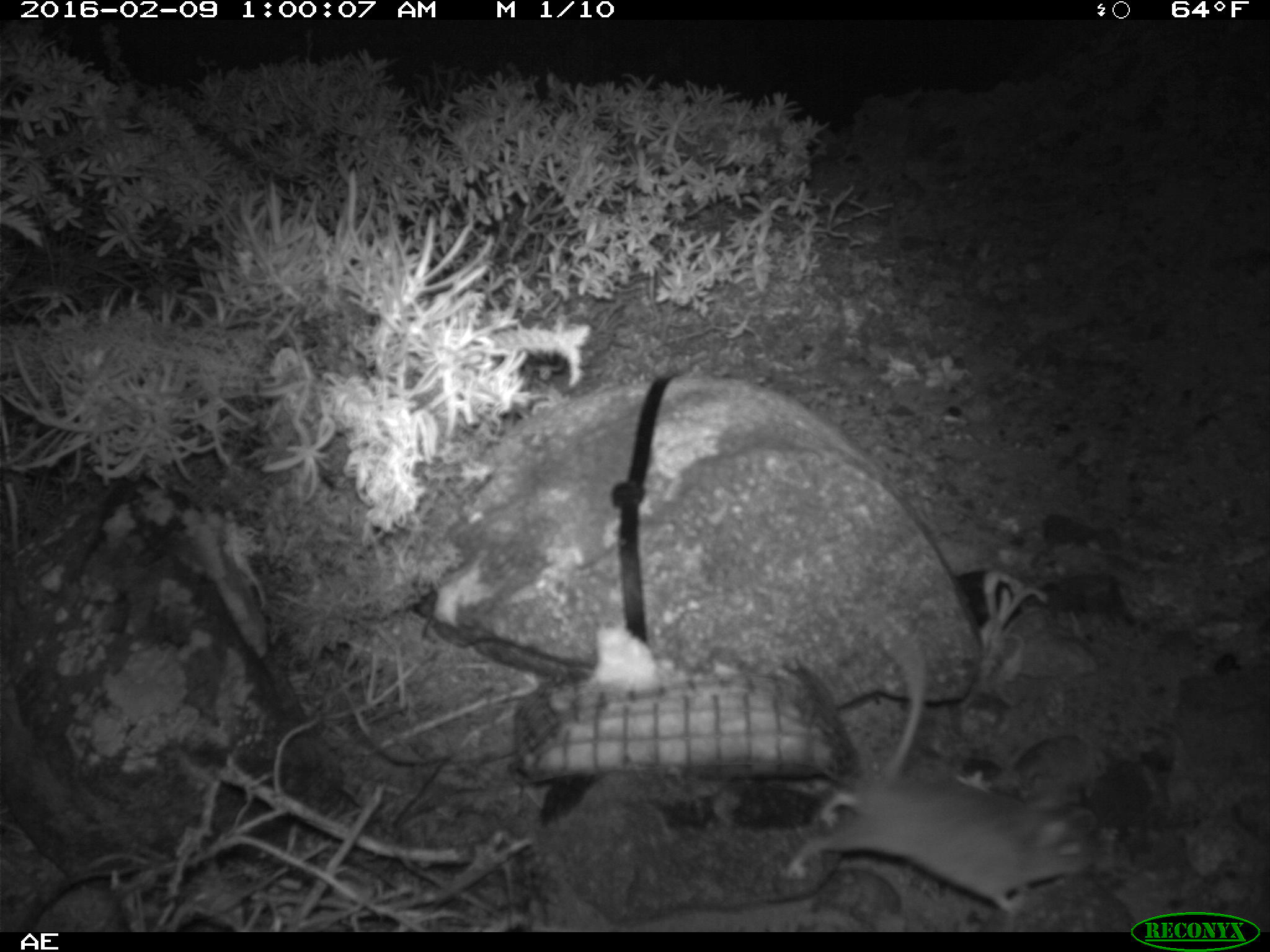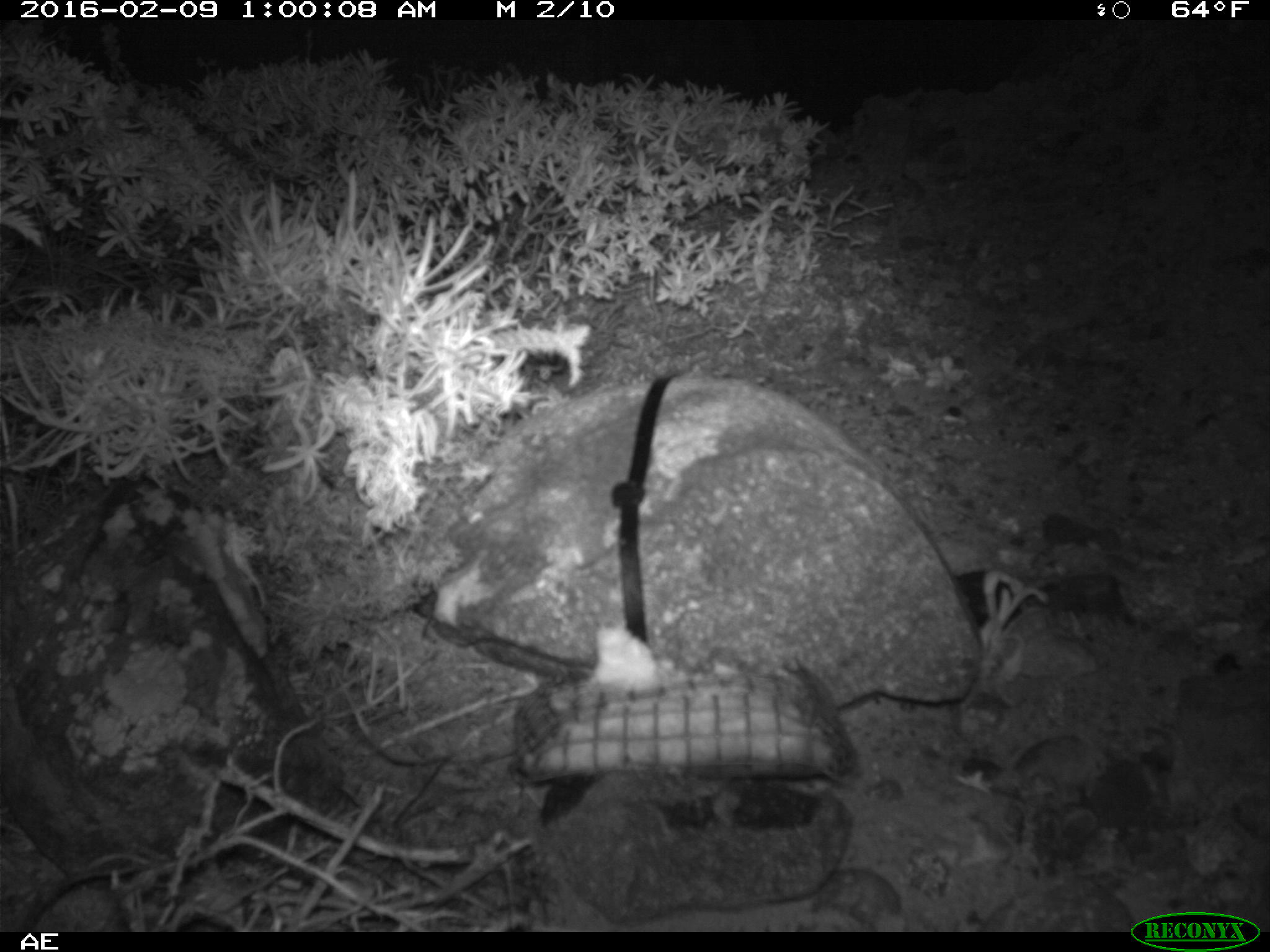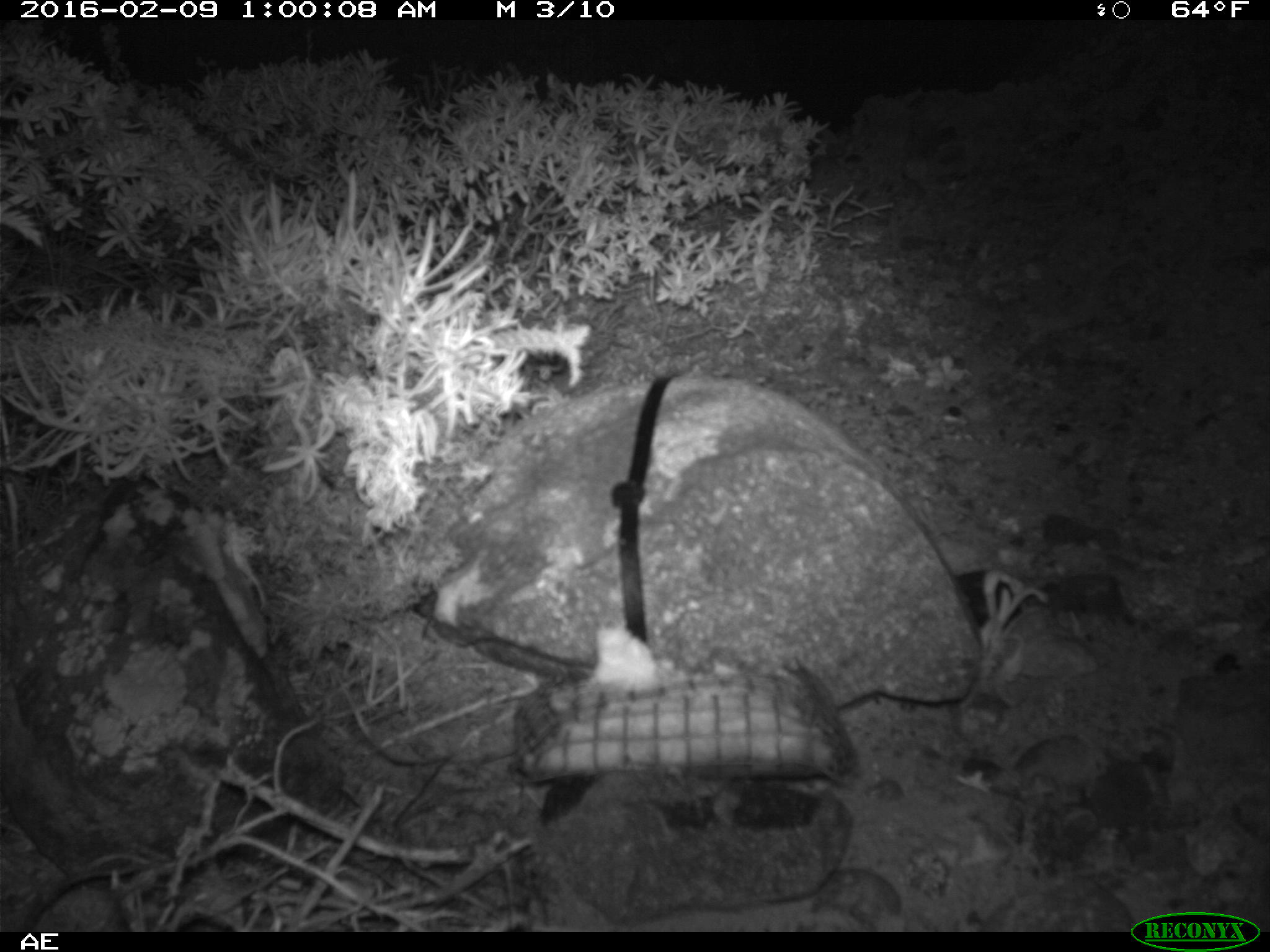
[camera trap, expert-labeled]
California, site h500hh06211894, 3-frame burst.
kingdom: Animalia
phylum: Chordata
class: Mammalia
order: Rodentia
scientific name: Rodentia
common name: rodent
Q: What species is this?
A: Rodent (Rodentia).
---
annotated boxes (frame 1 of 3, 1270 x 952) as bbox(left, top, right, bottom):
rodent: bbox(783, 633, 1091, 912)